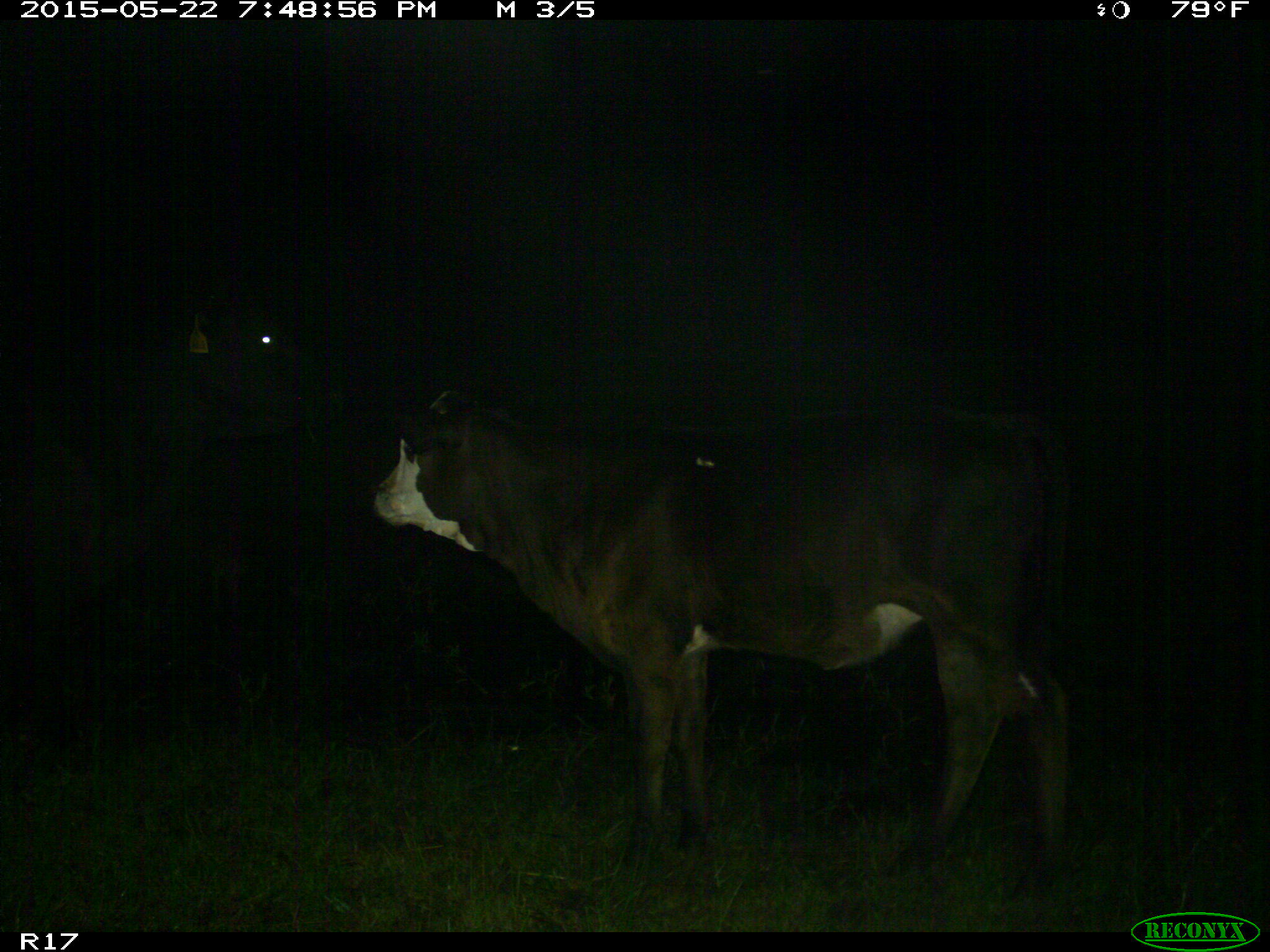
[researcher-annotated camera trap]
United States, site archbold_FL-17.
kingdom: Animalia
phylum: Chordata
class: Mammalia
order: Artiodactyla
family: Bovidae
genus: Bos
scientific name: Bos taurus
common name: domestic cow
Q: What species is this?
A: Bos taurus (domestic cow).